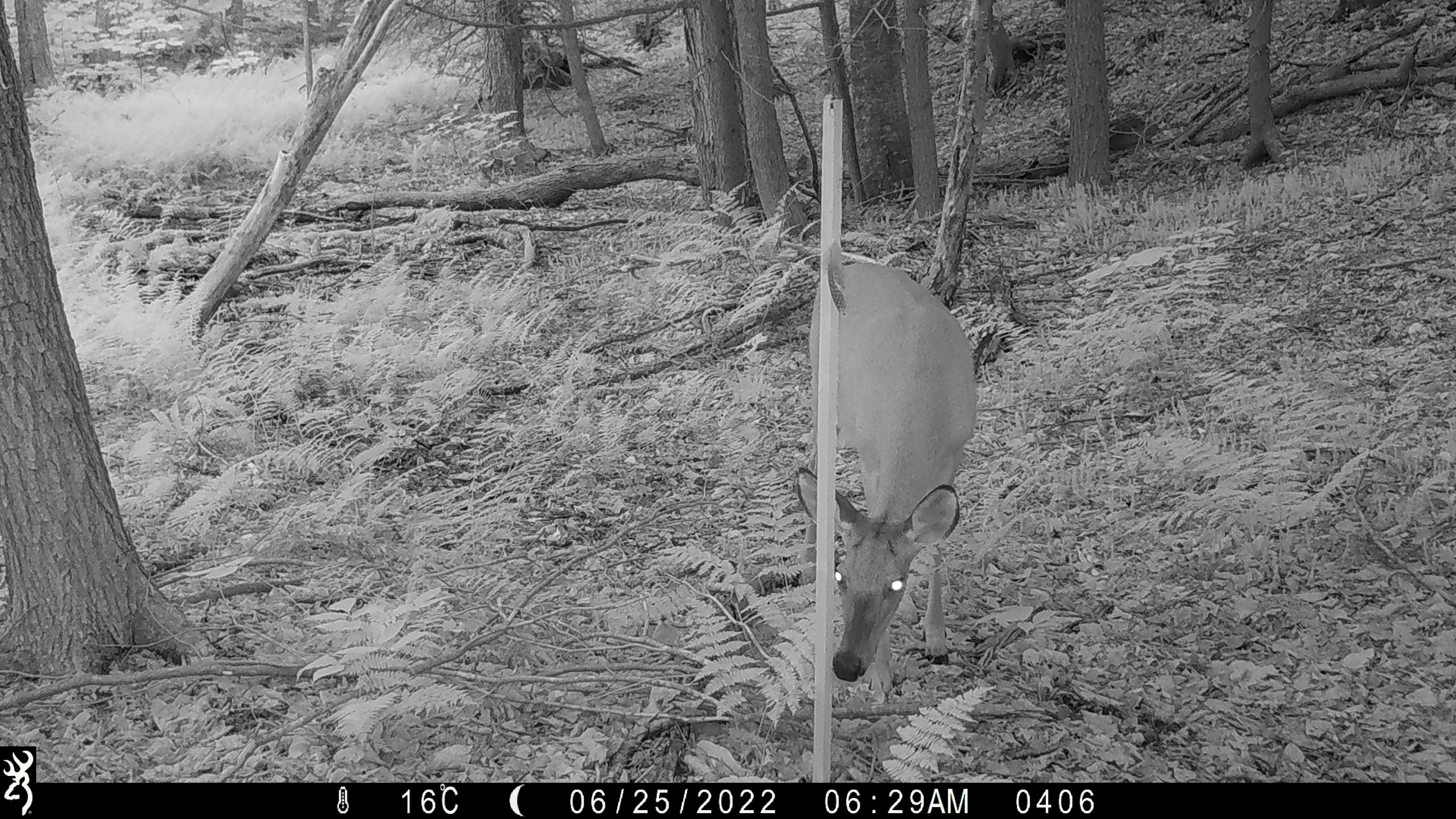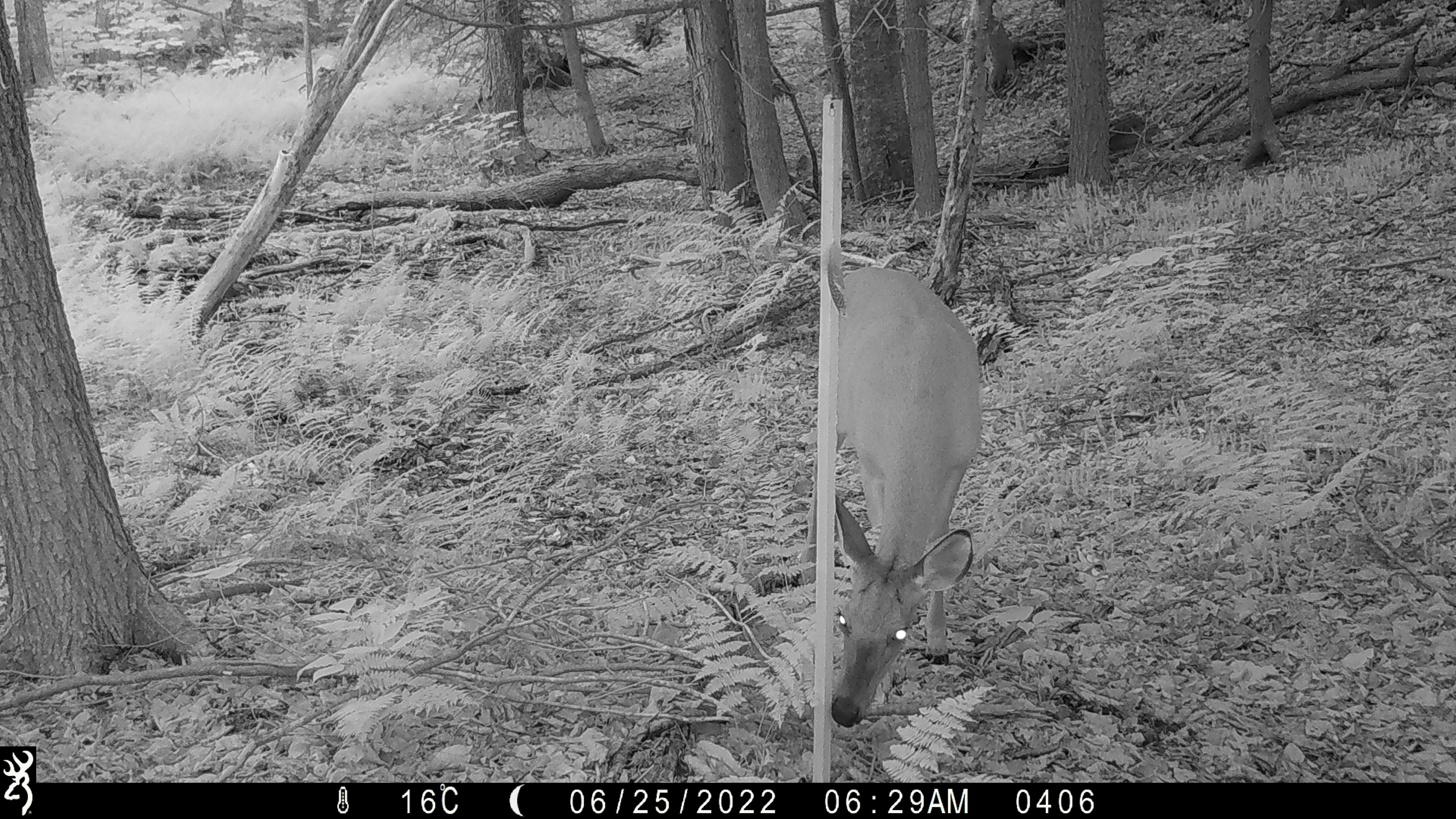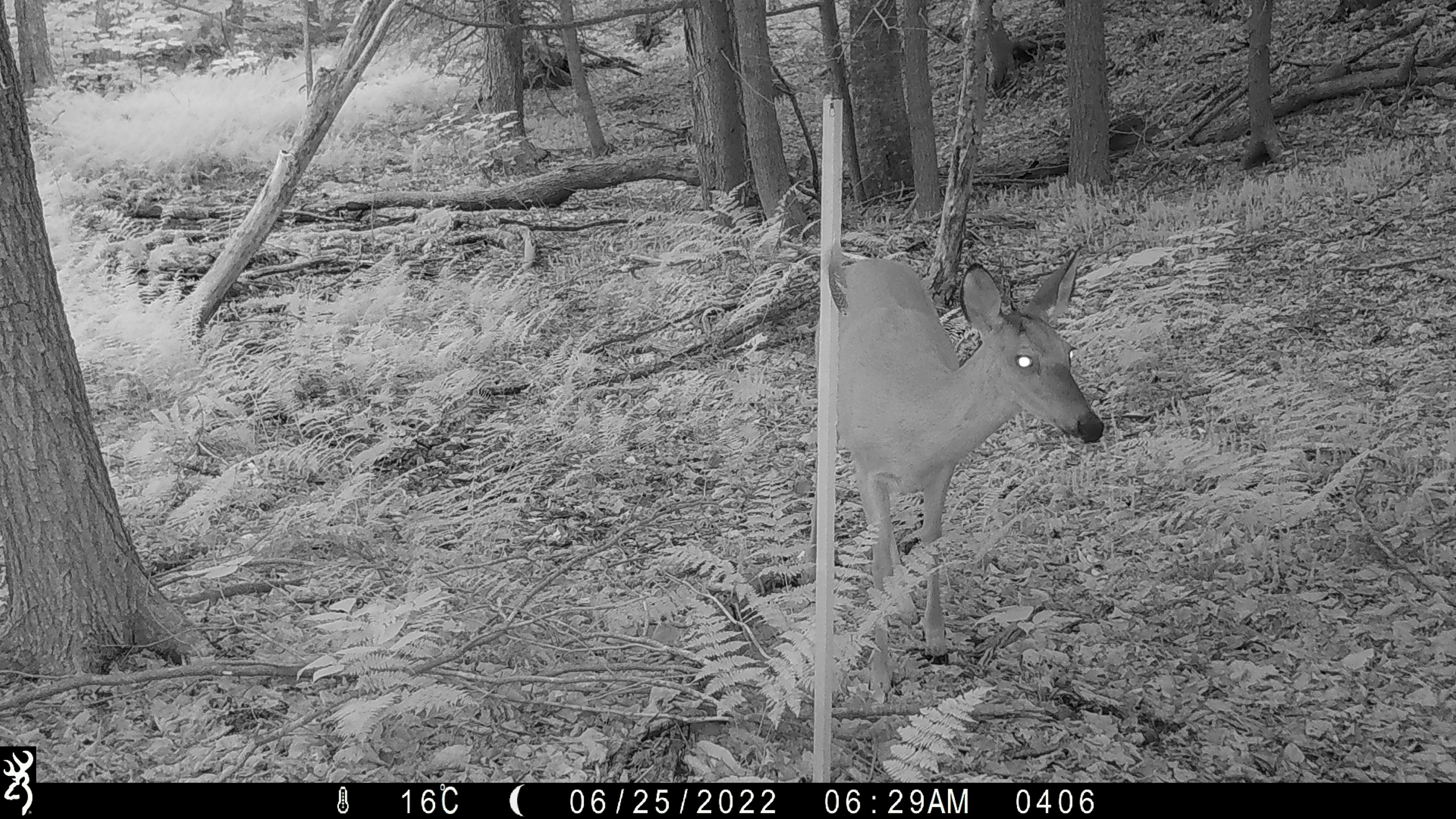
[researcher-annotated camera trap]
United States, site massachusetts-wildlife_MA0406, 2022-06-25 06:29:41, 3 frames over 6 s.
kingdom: Animalia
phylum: Chordata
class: Mammalia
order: Artiodactyla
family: Cervidae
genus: Odocoileus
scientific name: Odocoileus virginianus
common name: white-tailed deer